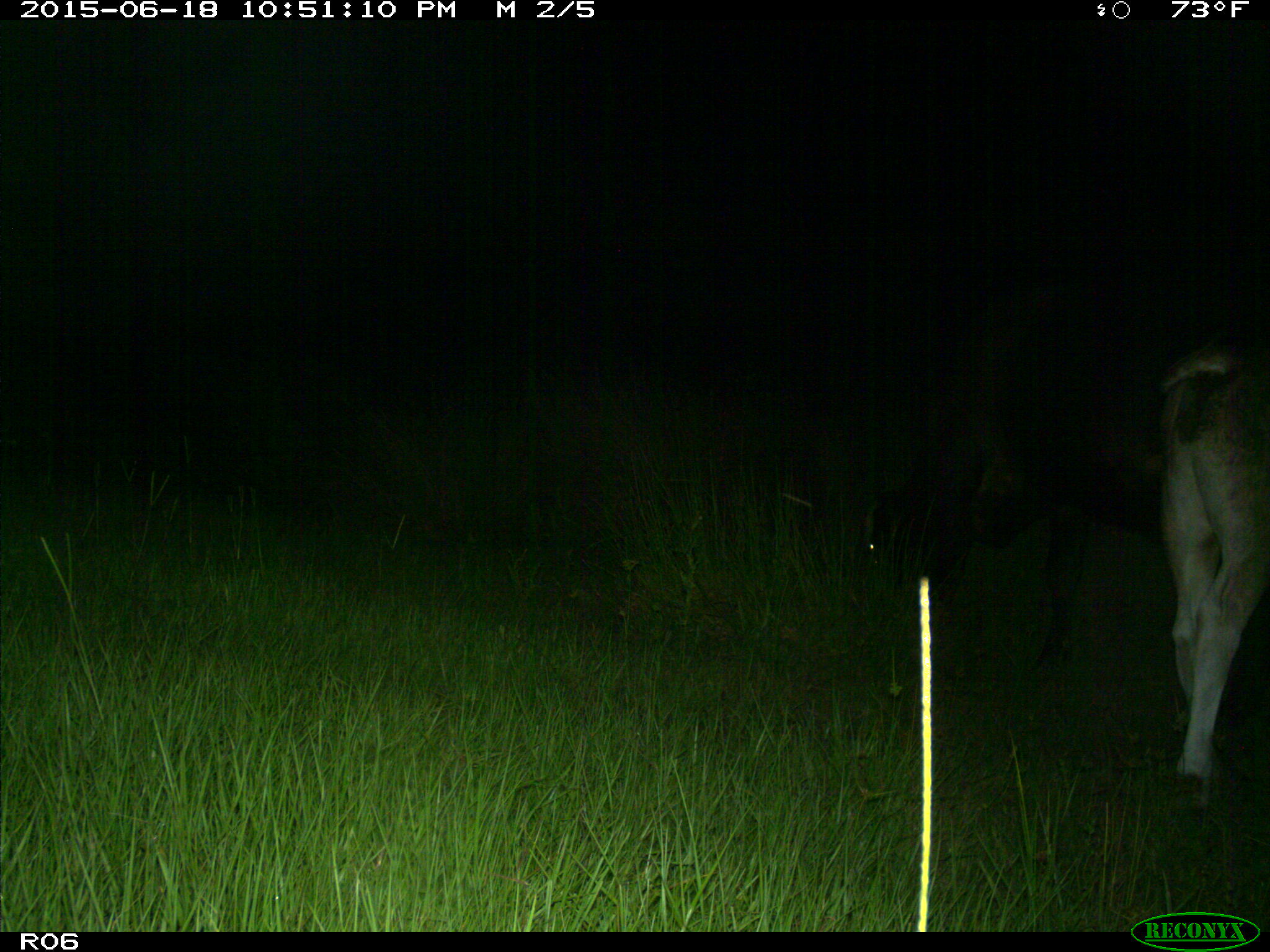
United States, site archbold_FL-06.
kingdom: Animalia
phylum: Chordata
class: Mammalia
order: Artiodactyla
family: Bovidae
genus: Bos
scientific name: Bos taurus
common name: domestic cow